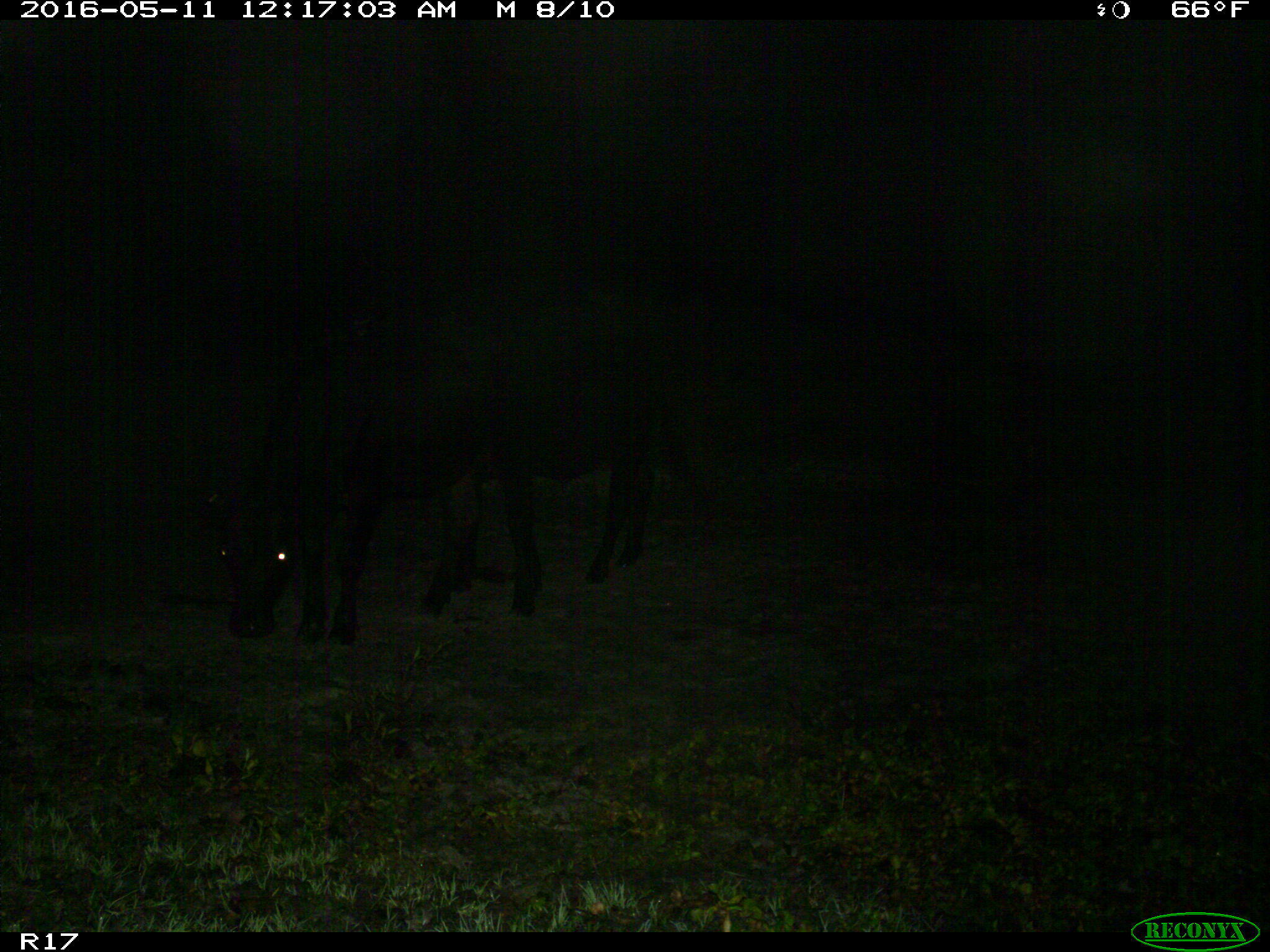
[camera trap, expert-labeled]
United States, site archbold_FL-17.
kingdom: Animalia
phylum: Chordata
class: Mammalia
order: Artiodactyla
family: Bovidae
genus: Bos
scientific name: Bos taurus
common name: domestic cow